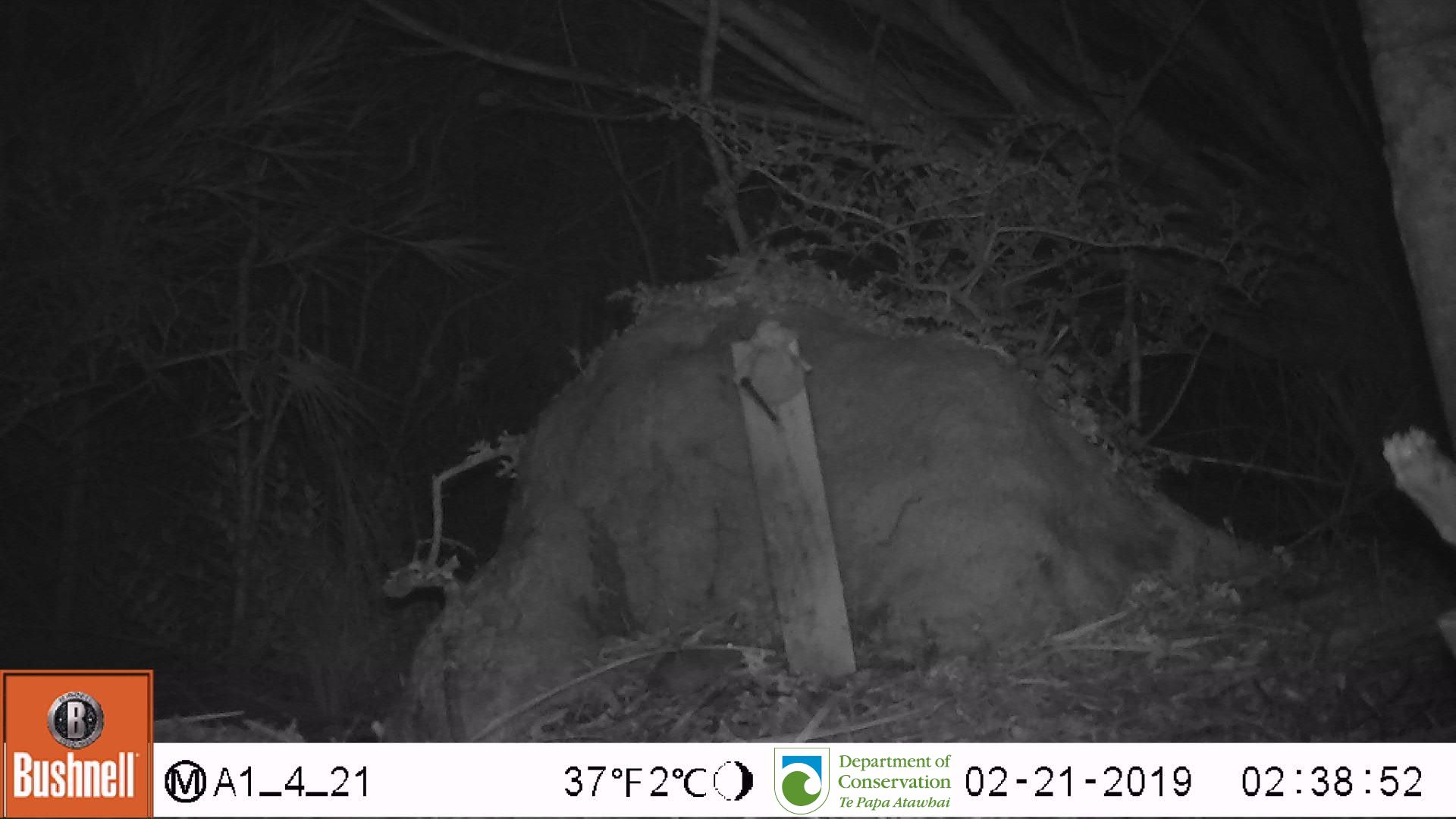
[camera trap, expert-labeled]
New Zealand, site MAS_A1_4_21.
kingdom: Animalia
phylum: Chordata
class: Mammalia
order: Rodentia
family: Muridae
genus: Mus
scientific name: Mus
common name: mouse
Mouse (Mus).